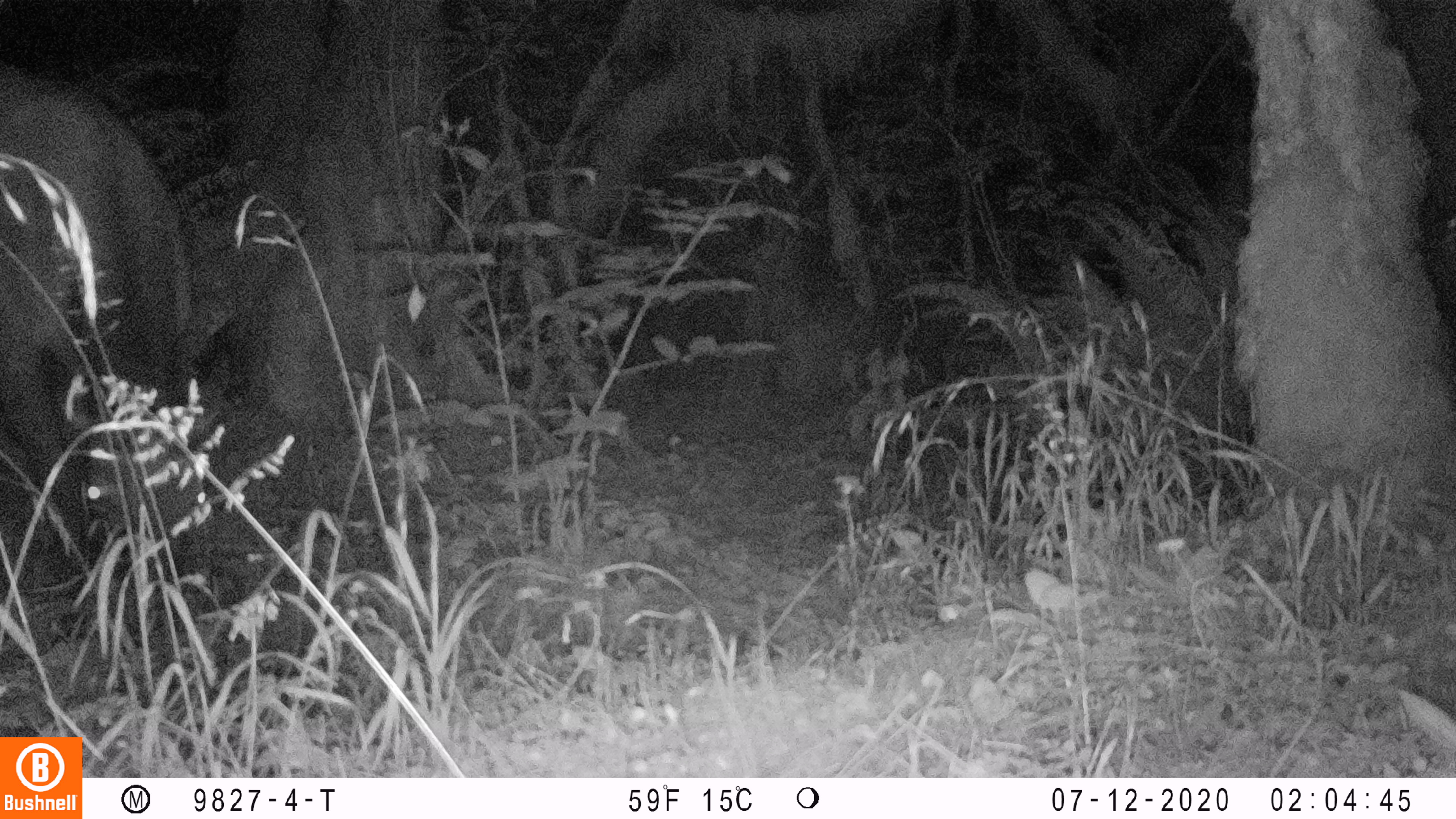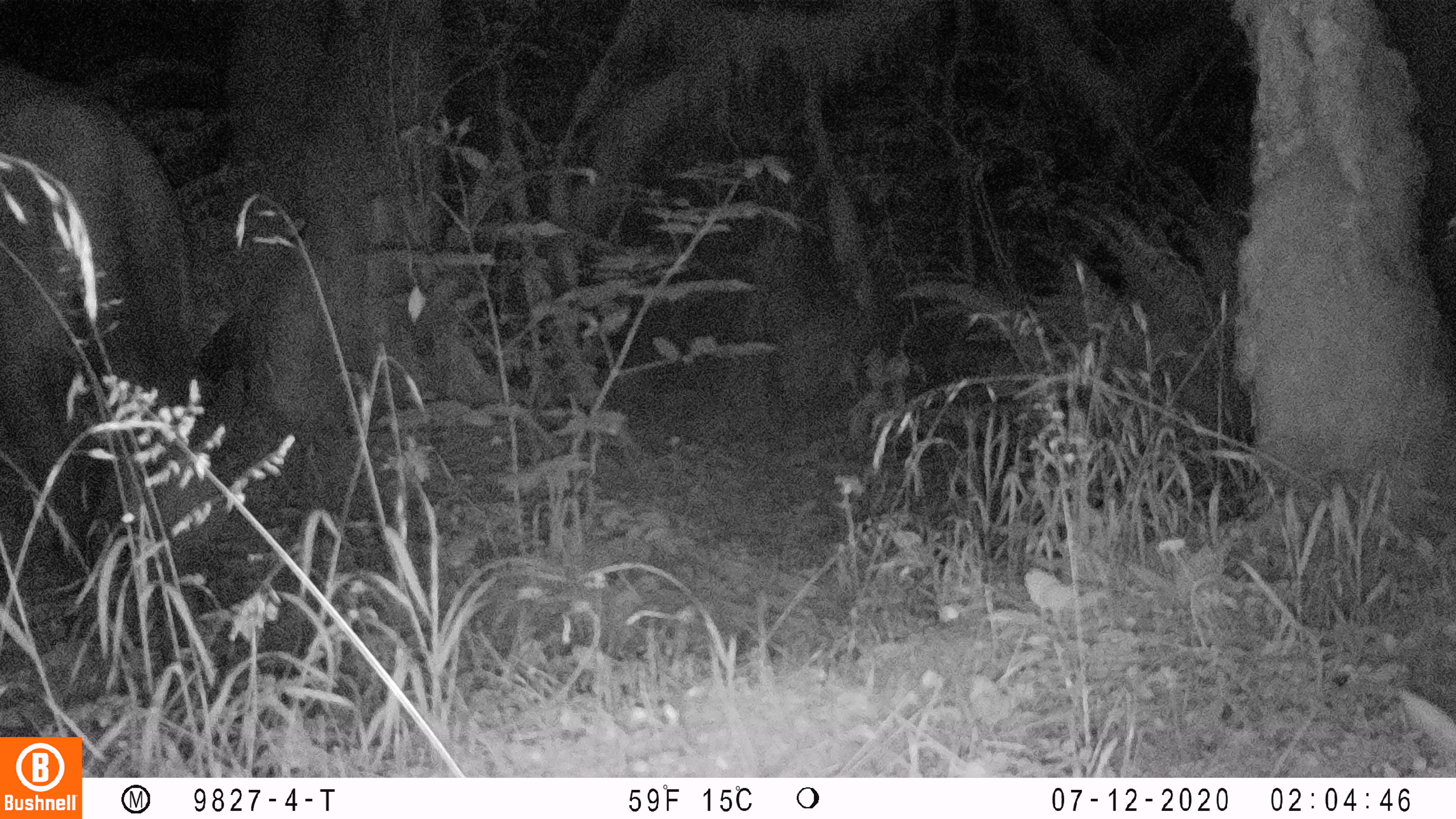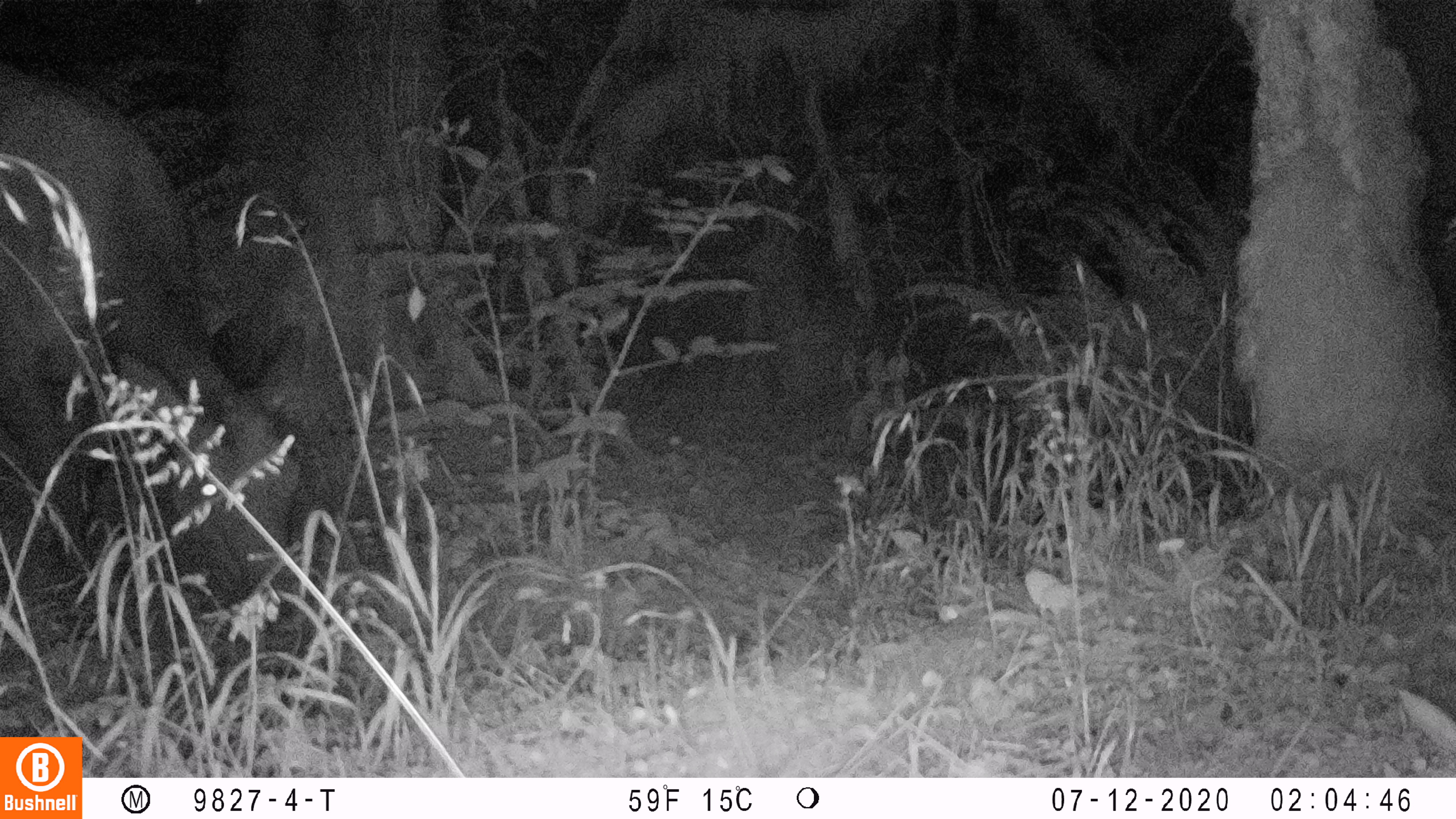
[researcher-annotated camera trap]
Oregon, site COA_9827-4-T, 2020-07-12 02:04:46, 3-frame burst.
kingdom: Animalia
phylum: Chordata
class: Mammalia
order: Artiodactyla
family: Cervidae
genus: Cervus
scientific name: Cervus canadensis roosevelti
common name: roosevelt elk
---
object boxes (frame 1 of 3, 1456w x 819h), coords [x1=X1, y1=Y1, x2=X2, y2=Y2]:
roosevelt elk: [x1=0, y1=65, x2=256, y2=617]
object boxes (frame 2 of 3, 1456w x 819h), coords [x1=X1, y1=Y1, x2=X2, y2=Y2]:
roosevelt elk: [x1=2, y1=65, x2=256, y2=631]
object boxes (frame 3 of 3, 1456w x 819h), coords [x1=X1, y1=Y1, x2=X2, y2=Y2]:
roosevelt elk: [x1=2, y1=61, x2=319, y2=602]